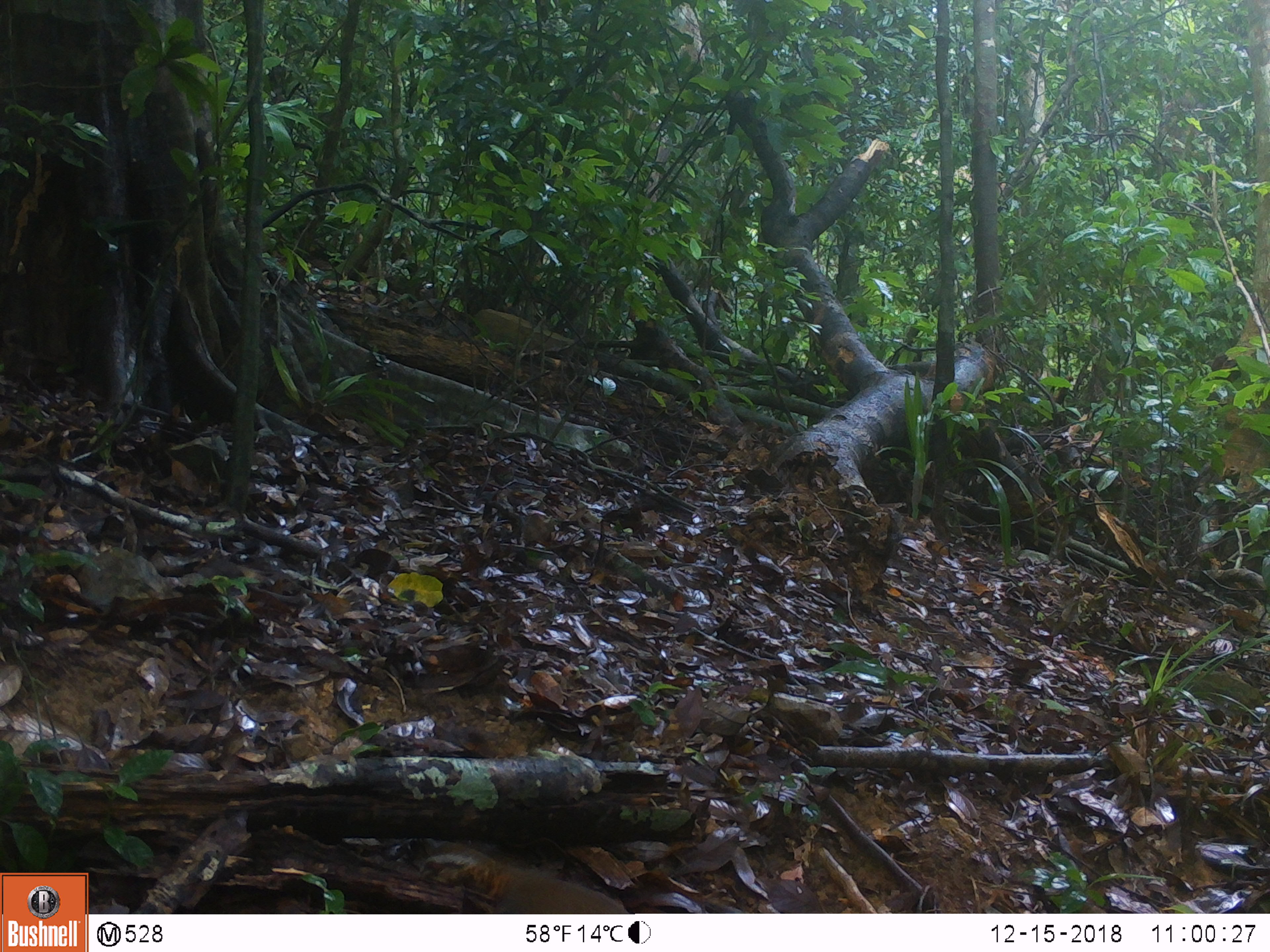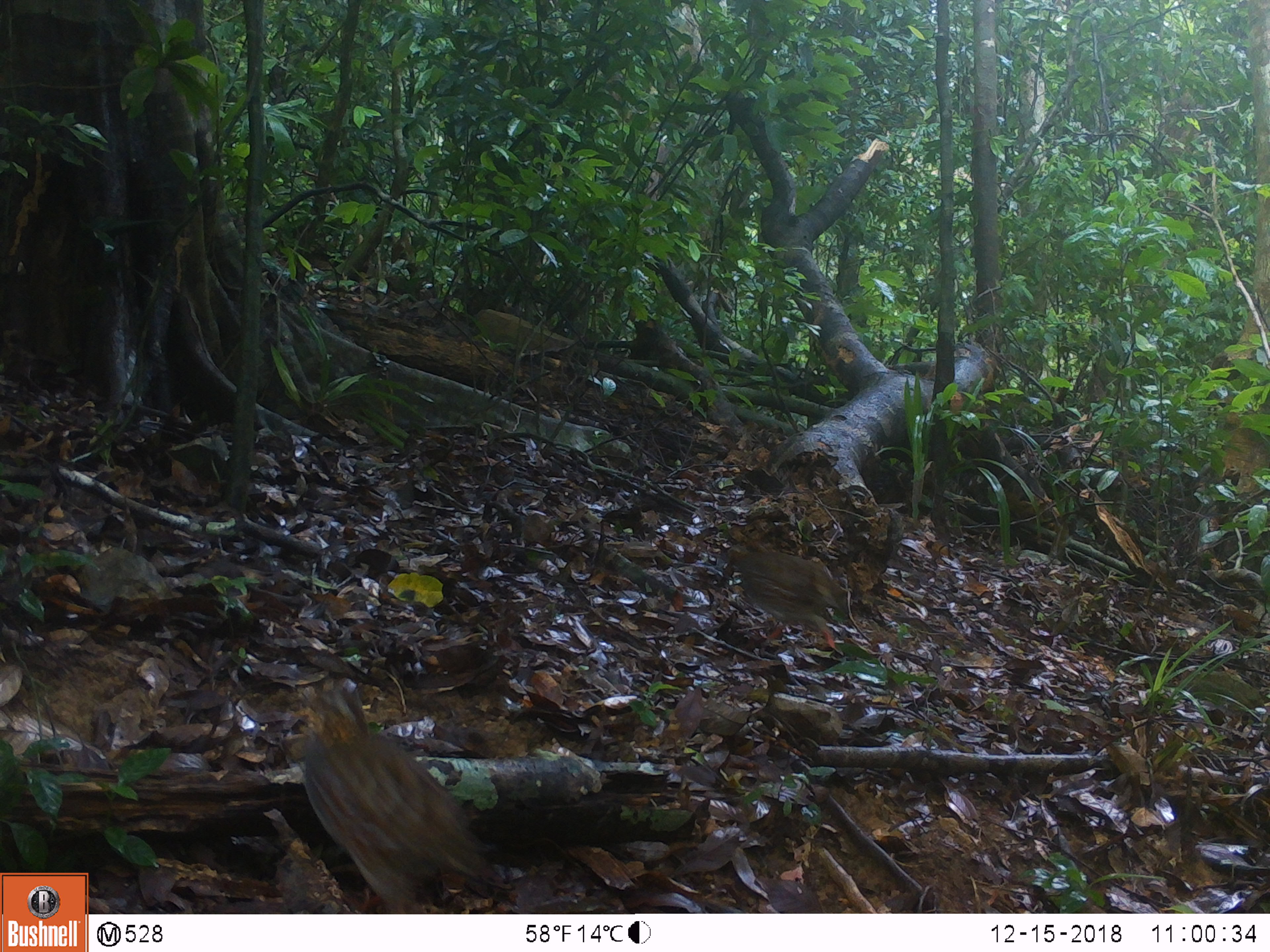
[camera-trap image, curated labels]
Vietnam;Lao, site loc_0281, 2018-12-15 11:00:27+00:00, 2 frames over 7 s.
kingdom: Animalia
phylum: Chordata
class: Aves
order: Galliformes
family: Phasianidae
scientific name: Phasianidae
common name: partridge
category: unidentified partridge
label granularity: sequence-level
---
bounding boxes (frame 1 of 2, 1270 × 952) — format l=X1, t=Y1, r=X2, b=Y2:
unidentified partridge: l=427, t=841, r=633, b=912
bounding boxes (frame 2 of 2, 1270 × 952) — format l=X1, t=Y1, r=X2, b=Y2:
unidentified partridge: l=298, t=678, r=521, b=913; l=723, t=542, r=851, b=659